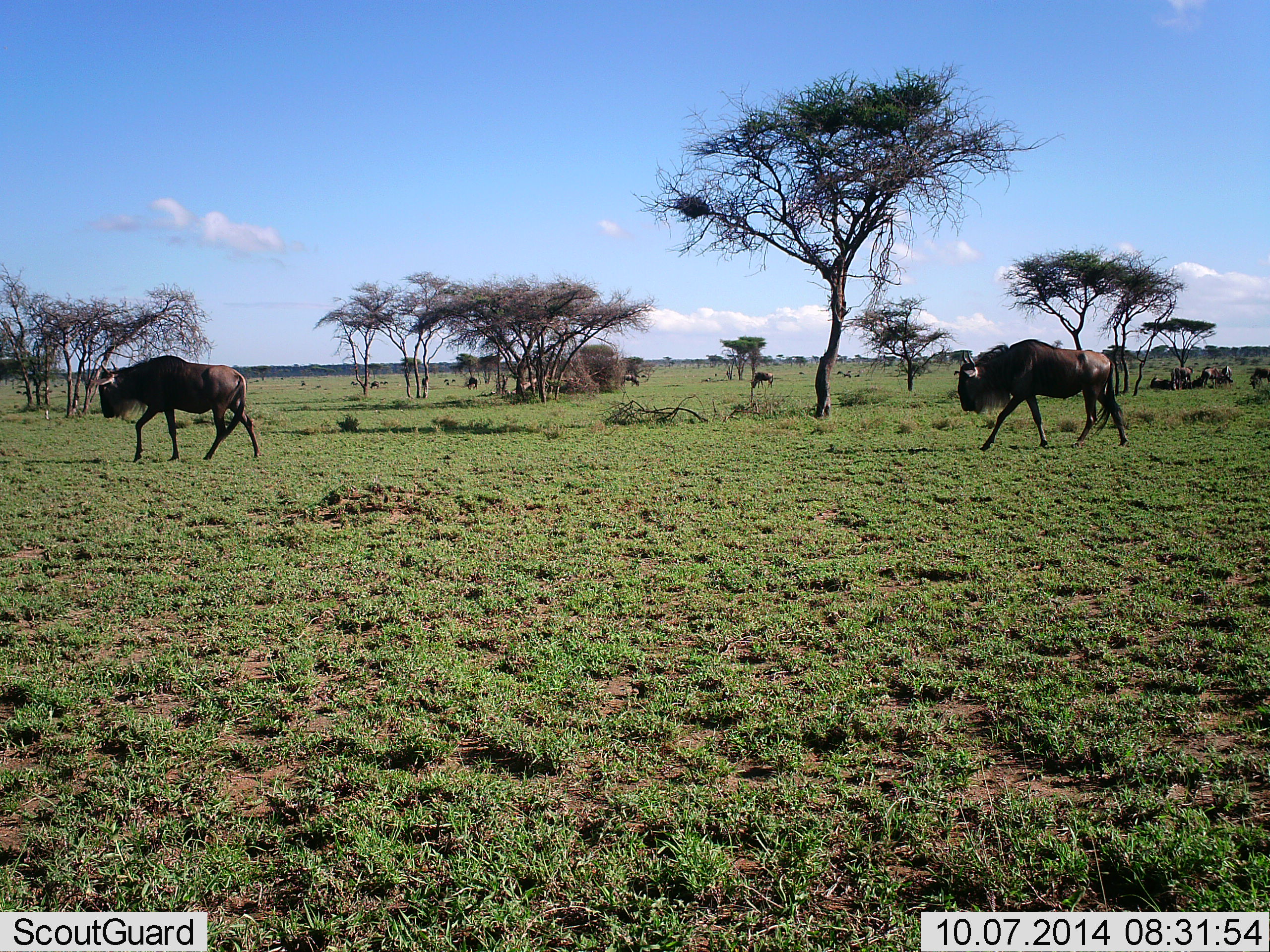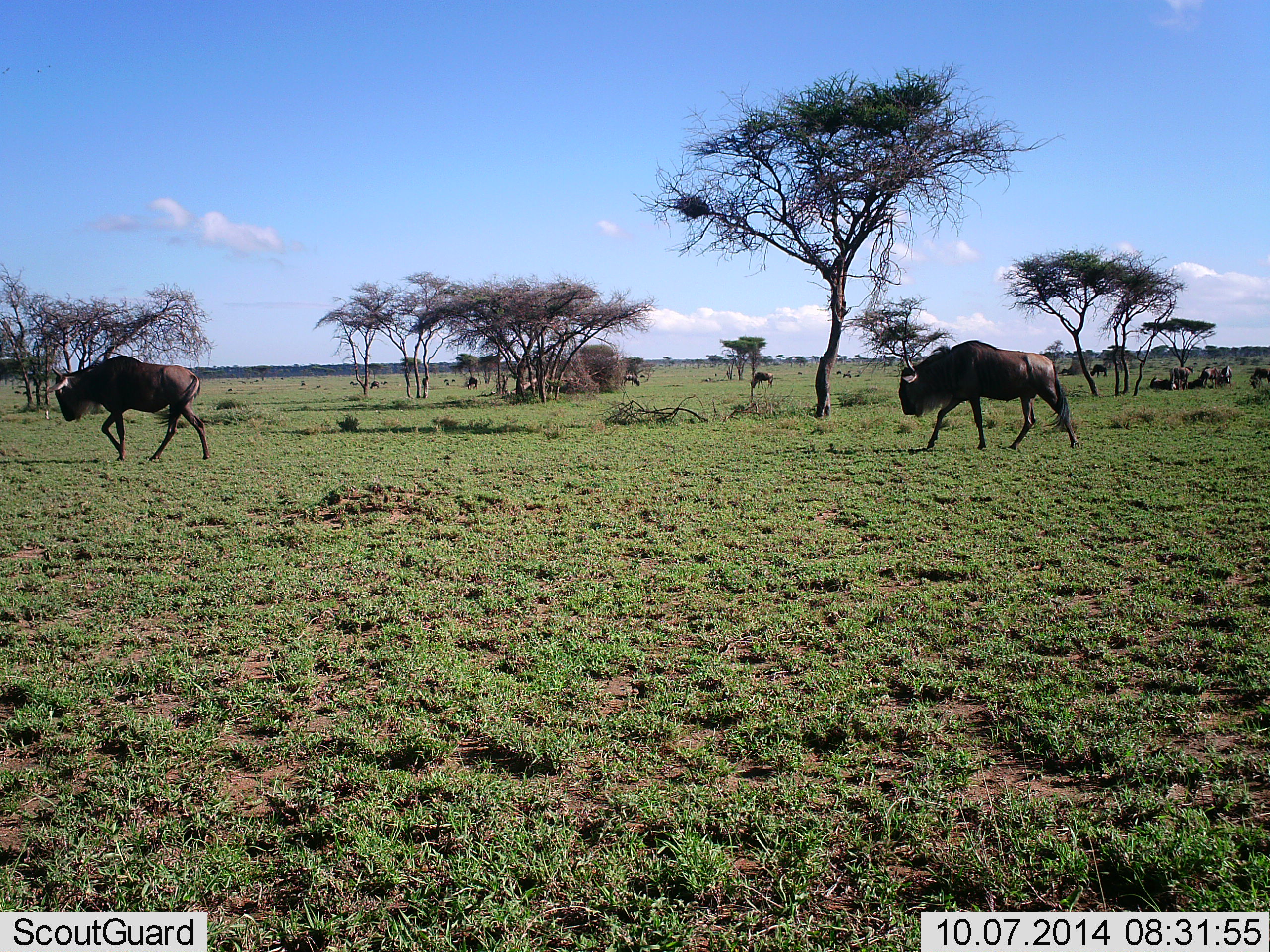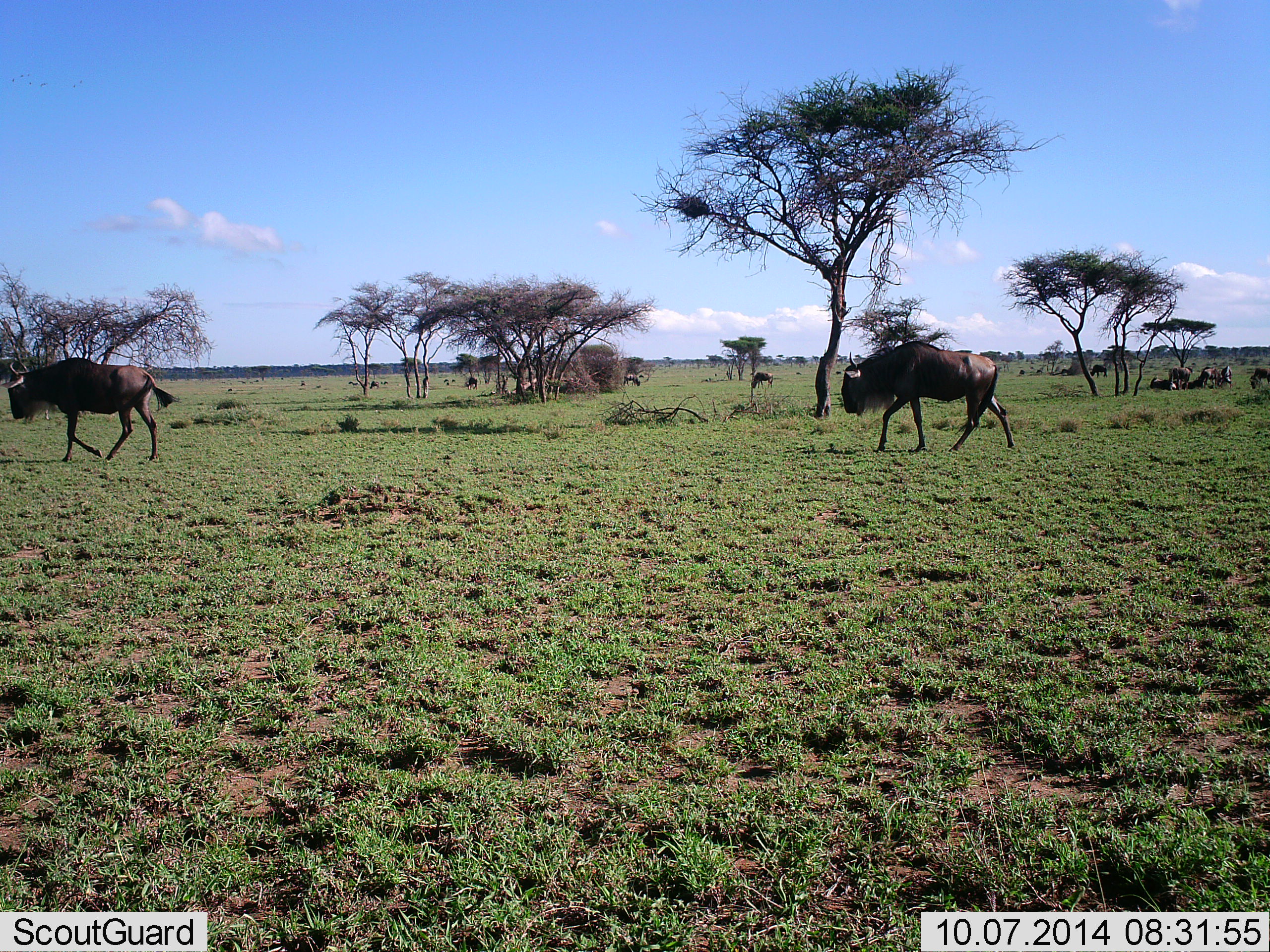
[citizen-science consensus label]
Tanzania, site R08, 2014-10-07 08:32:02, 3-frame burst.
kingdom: Animalia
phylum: Chordata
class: Mammalia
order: Artiodactyla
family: Bovidae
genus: Connochaetes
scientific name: Connochaetes taurinus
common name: blue wildebeest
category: wildebeest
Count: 9.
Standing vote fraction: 40%.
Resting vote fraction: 60%.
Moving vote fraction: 90%.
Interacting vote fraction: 0%.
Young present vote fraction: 0%.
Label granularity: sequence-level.